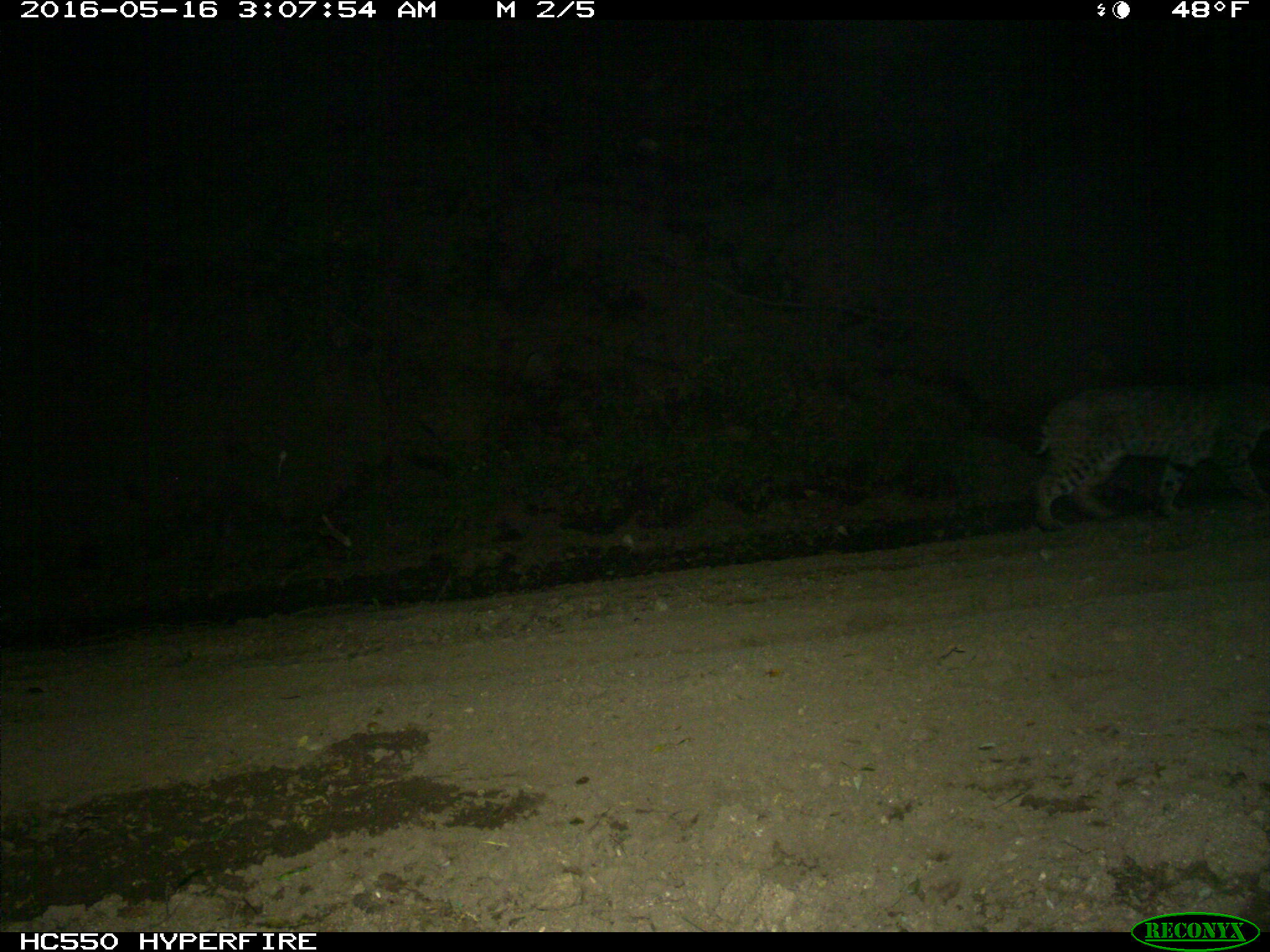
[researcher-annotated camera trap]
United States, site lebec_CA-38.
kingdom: Animalia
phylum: Chordata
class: Mammalia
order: Carnivora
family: Felidae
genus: Lynx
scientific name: Lynx rufus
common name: bobcat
Lynx rufus (bobcat).